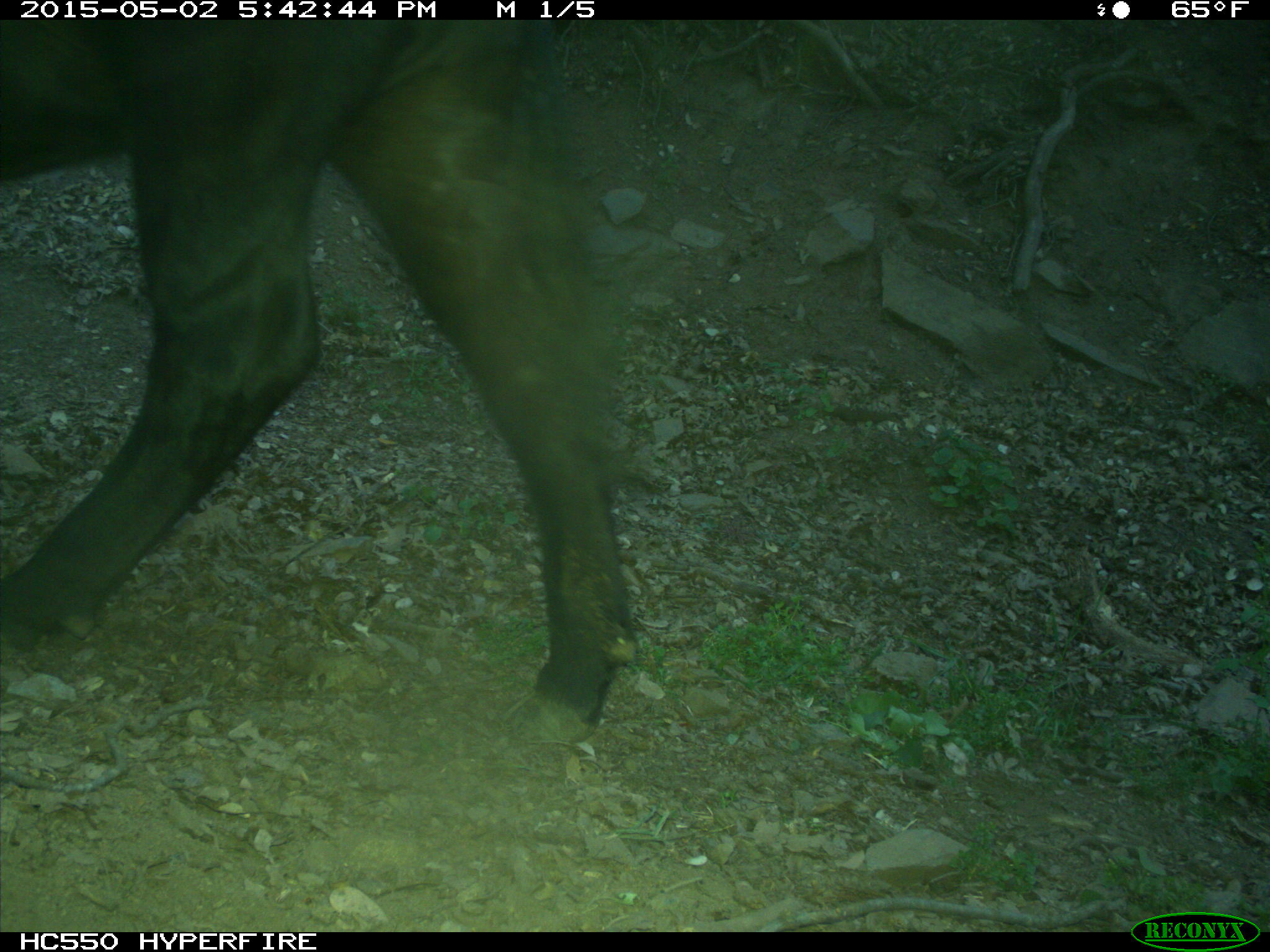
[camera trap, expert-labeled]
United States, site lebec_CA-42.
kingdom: Animalia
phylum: Chordata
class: Mammalia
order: Artiodactyla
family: Bovidae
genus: Bos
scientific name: Bos taurus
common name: domestic cow